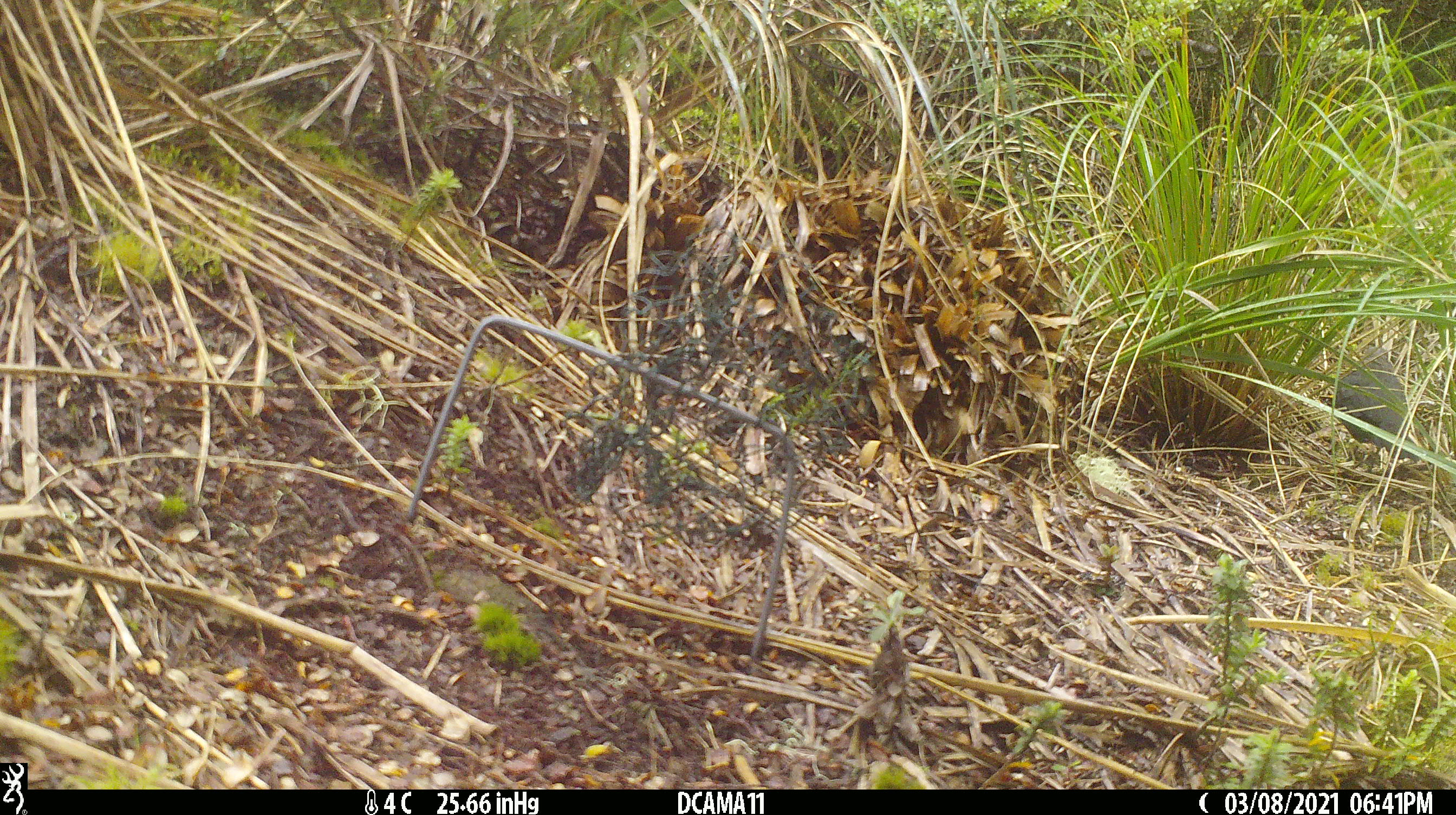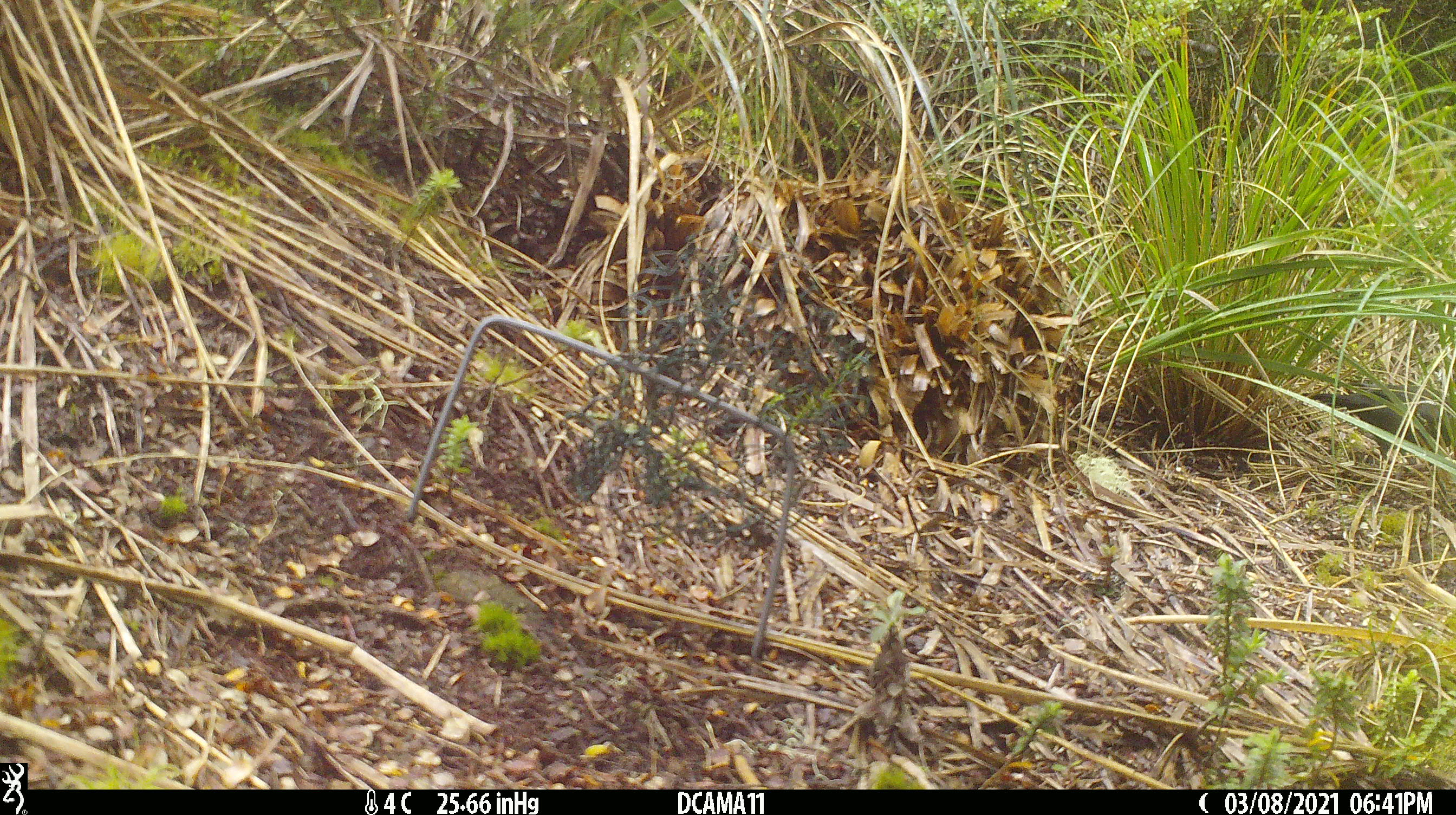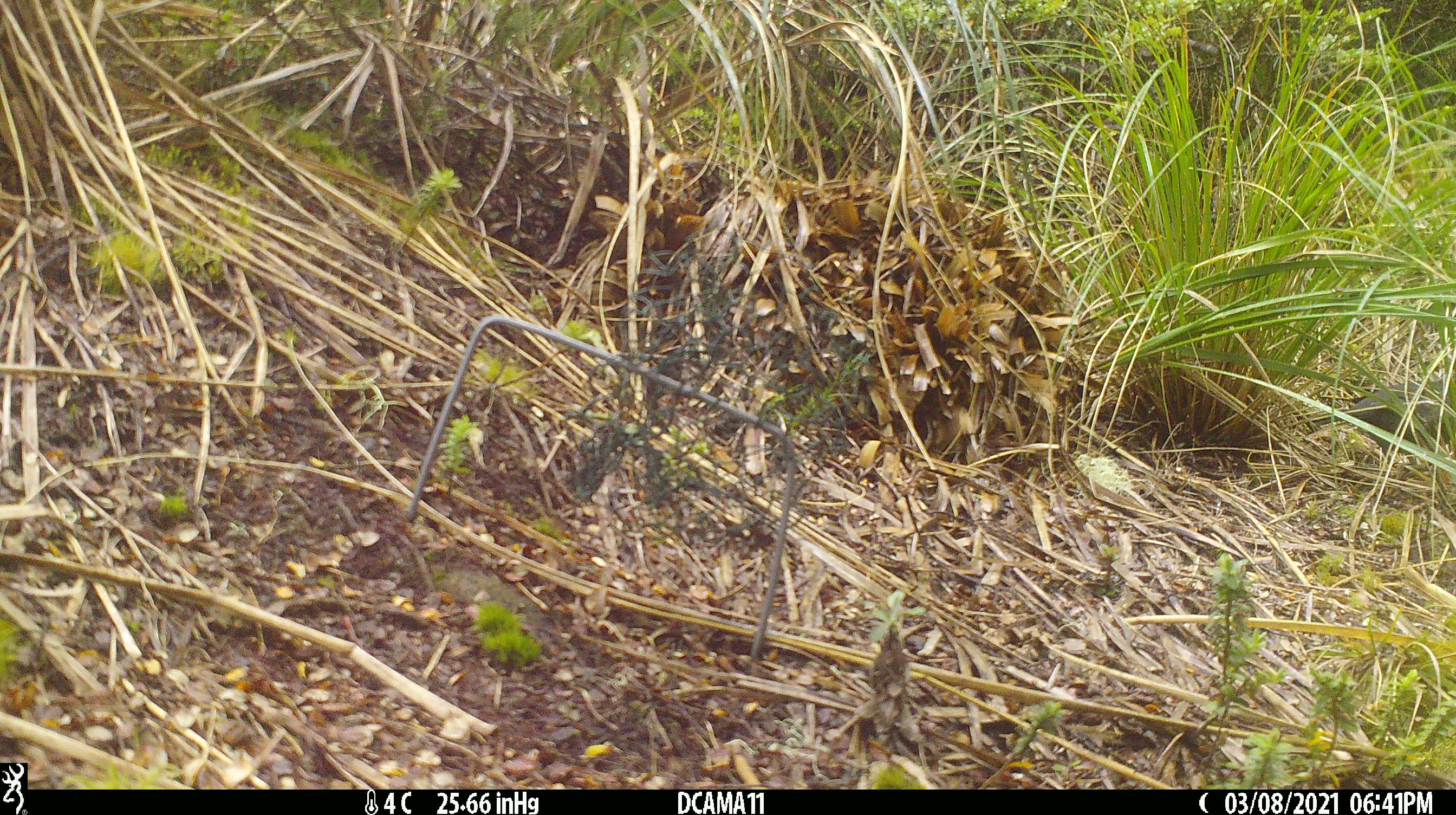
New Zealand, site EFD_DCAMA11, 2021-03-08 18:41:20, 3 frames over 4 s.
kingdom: Animalia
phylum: Chordata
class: Aves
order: Passeriformes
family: Turdidae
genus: Turdus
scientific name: Turdus merula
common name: eurasian blackbird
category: blackbird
Blackbird (eurasian blackbird) (Turdus merula).